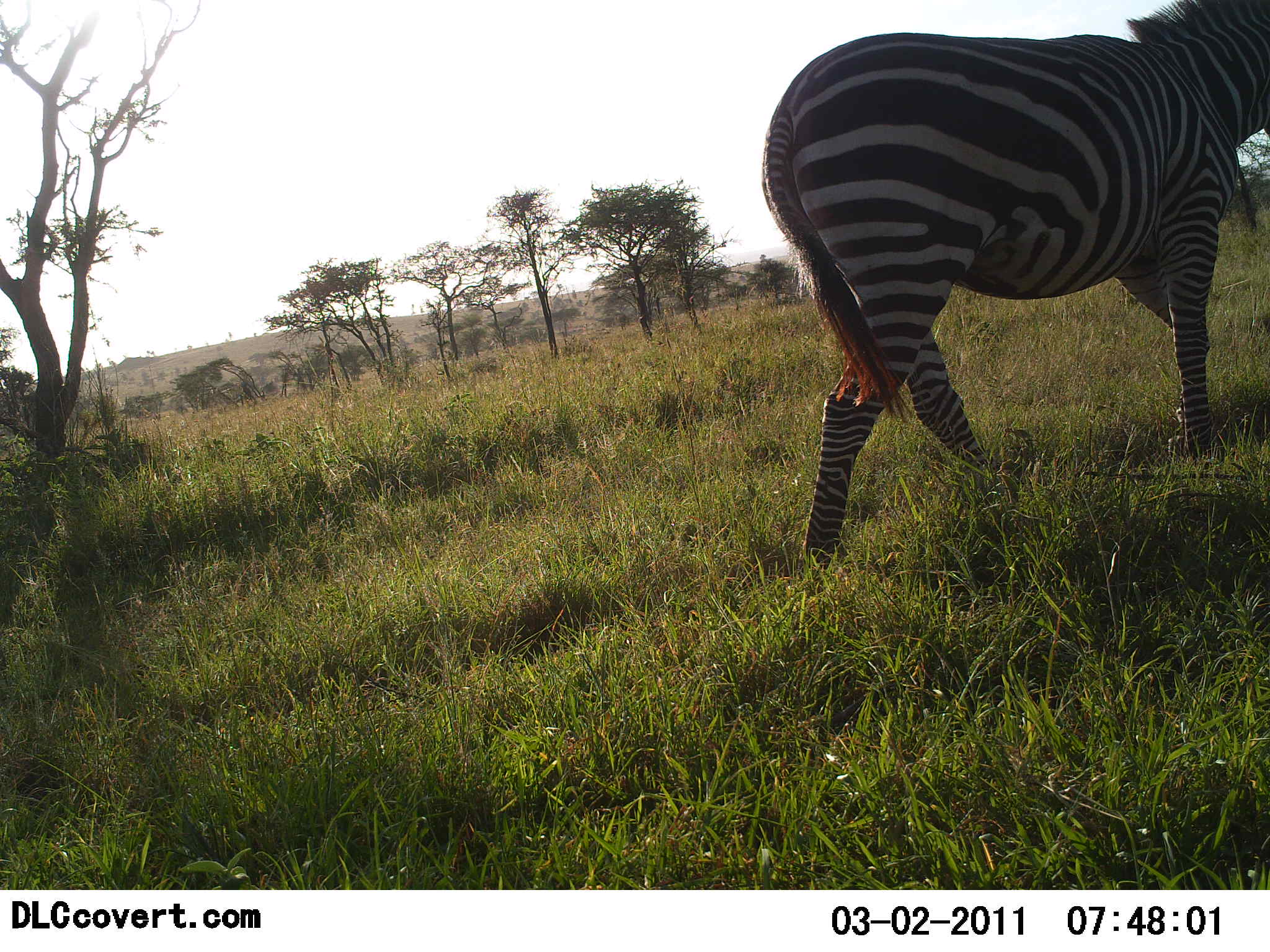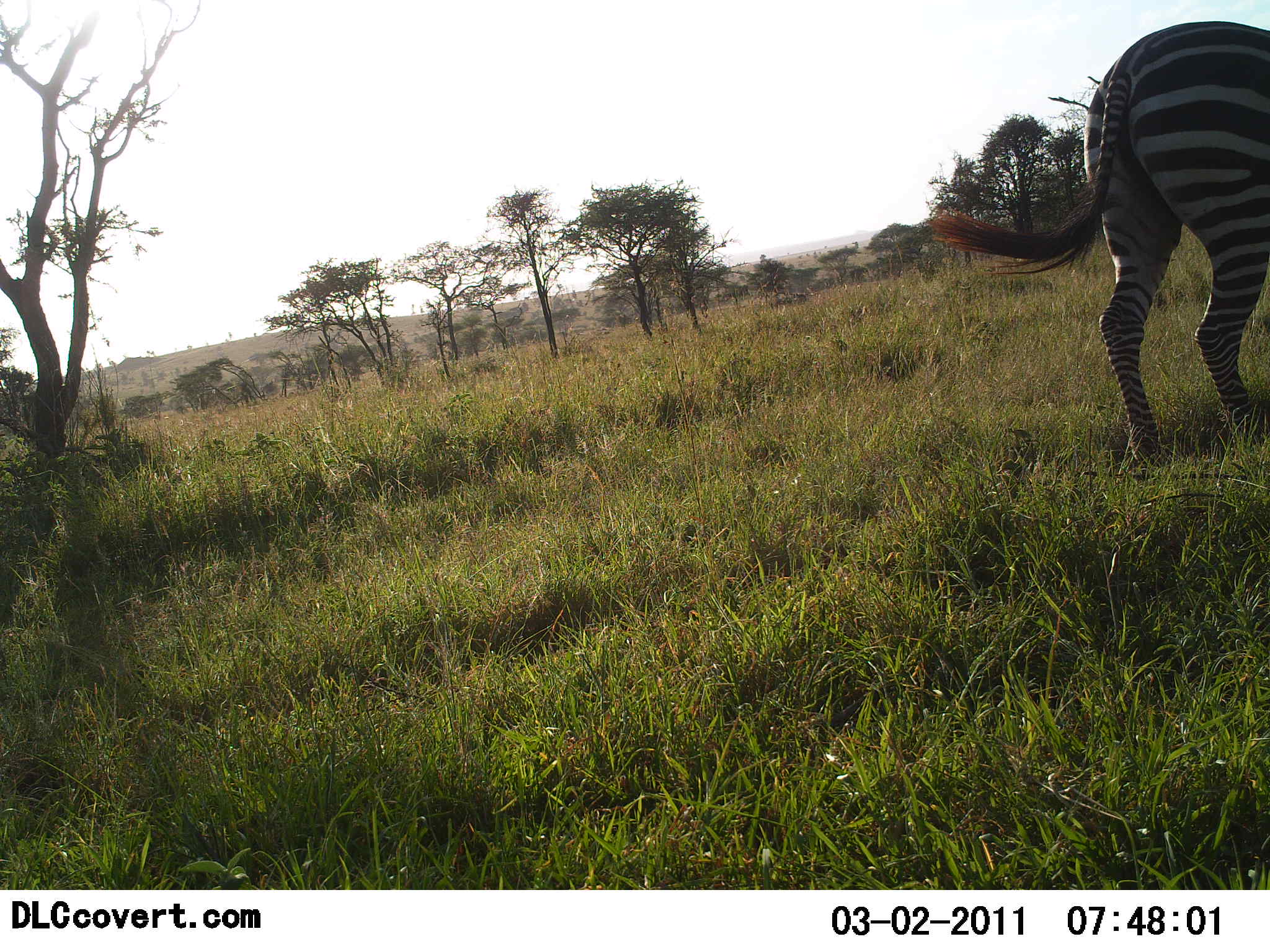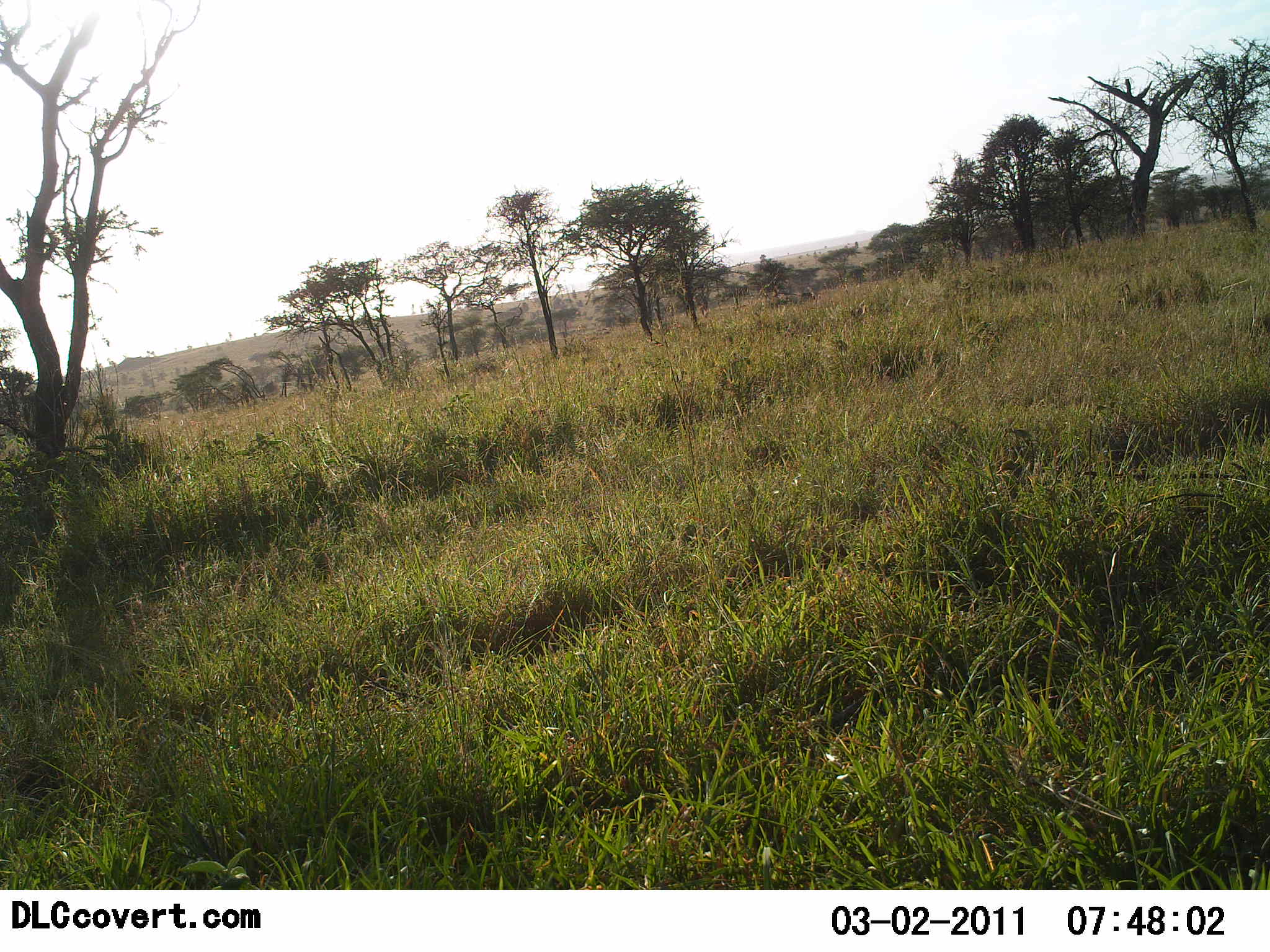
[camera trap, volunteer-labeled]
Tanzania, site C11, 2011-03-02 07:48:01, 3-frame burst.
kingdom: Animalia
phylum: Chordata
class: Mammalia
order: Perissodactyla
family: Equidae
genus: Equus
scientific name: Equus quagga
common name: plains zebra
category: zebra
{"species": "zebra (plains zebra) (Equus quagga)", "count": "1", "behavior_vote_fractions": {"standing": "20%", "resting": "0%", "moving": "80%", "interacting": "0%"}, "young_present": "0%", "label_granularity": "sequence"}